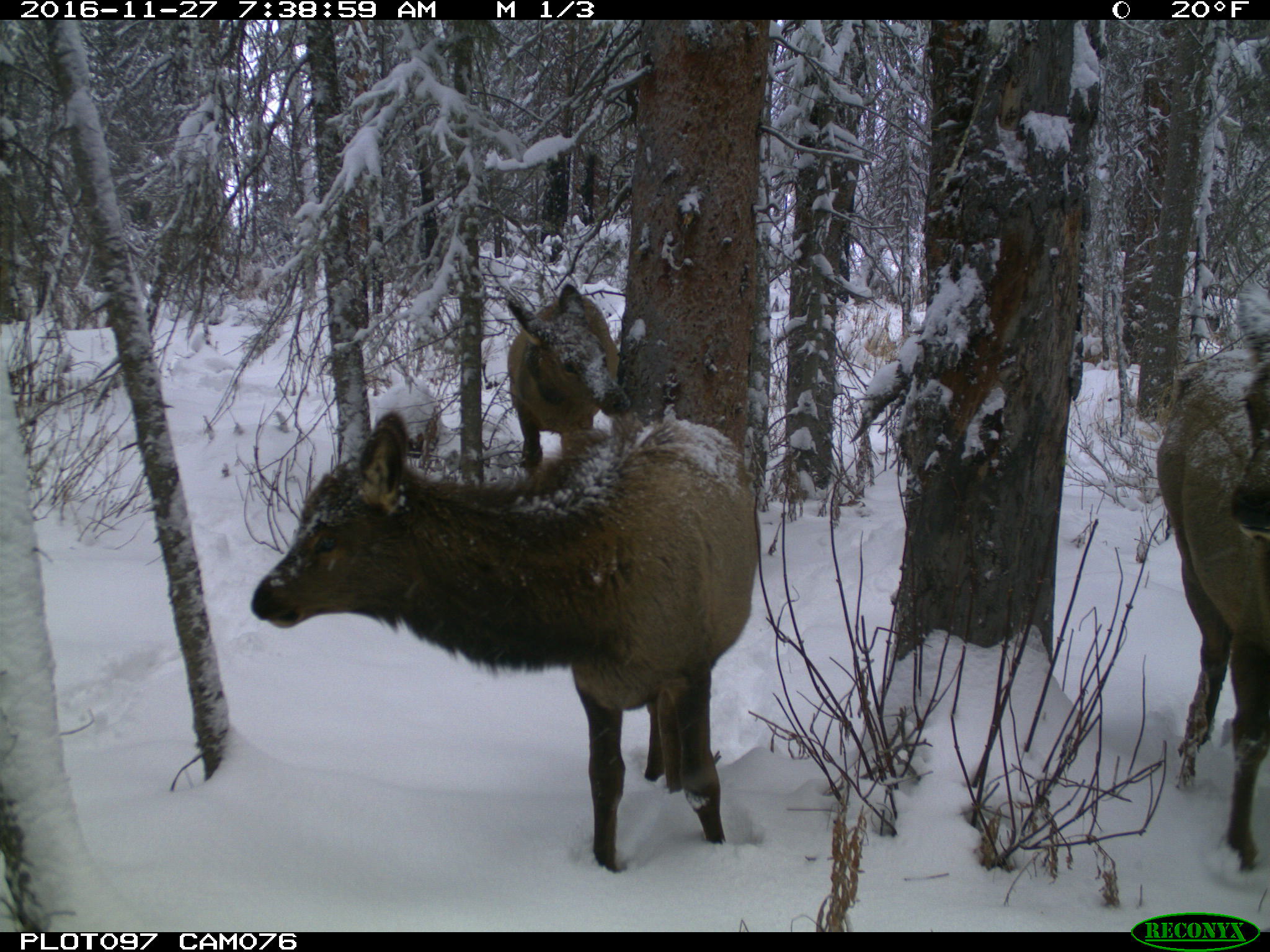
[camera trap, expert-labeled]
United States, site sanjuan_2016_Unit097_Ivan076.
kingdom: Animalia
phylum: Chordata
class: Mammalia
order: Artiodactyla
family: Cervidae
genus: Cervus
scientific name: Cervus elaphus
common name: red deer